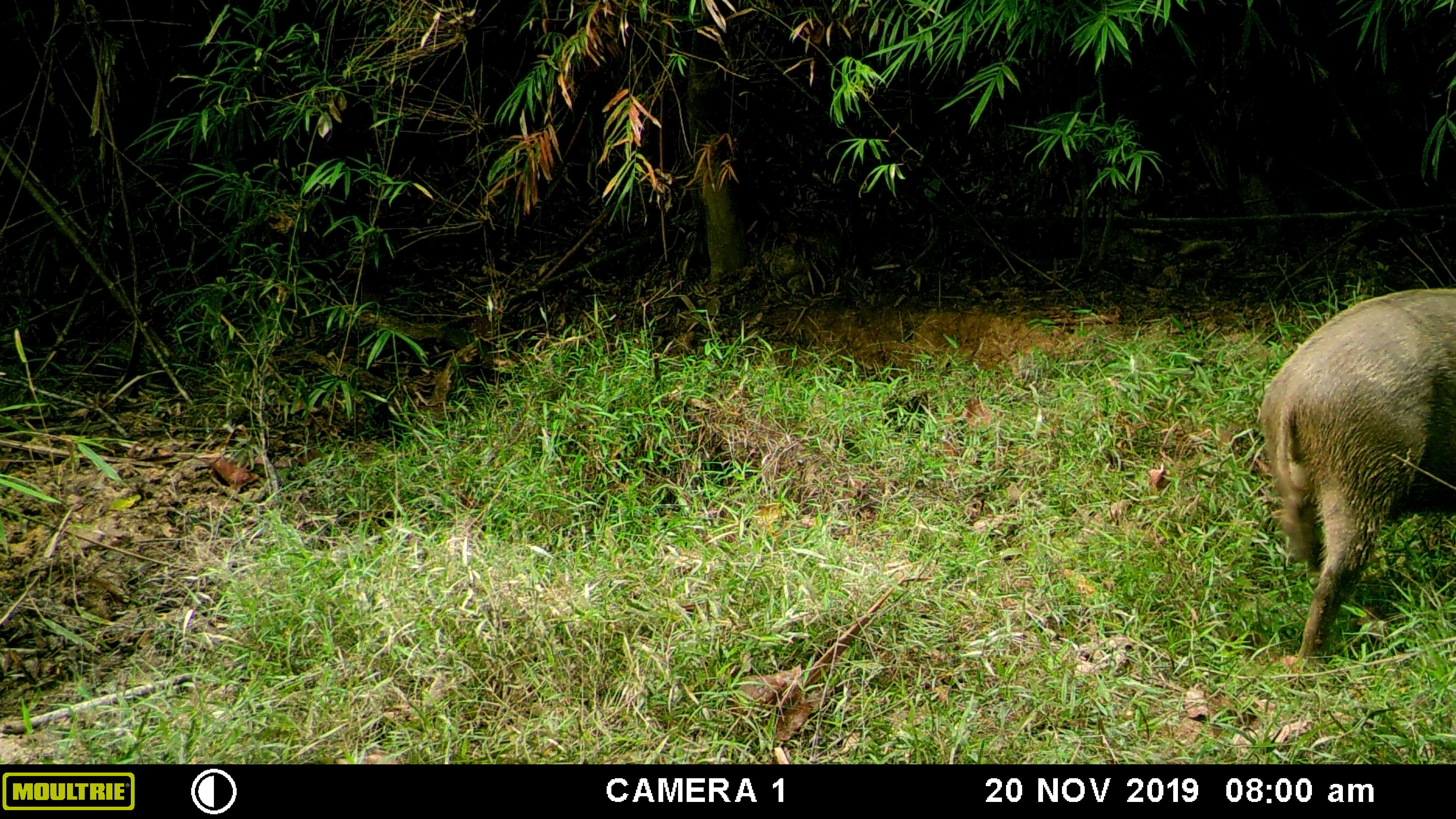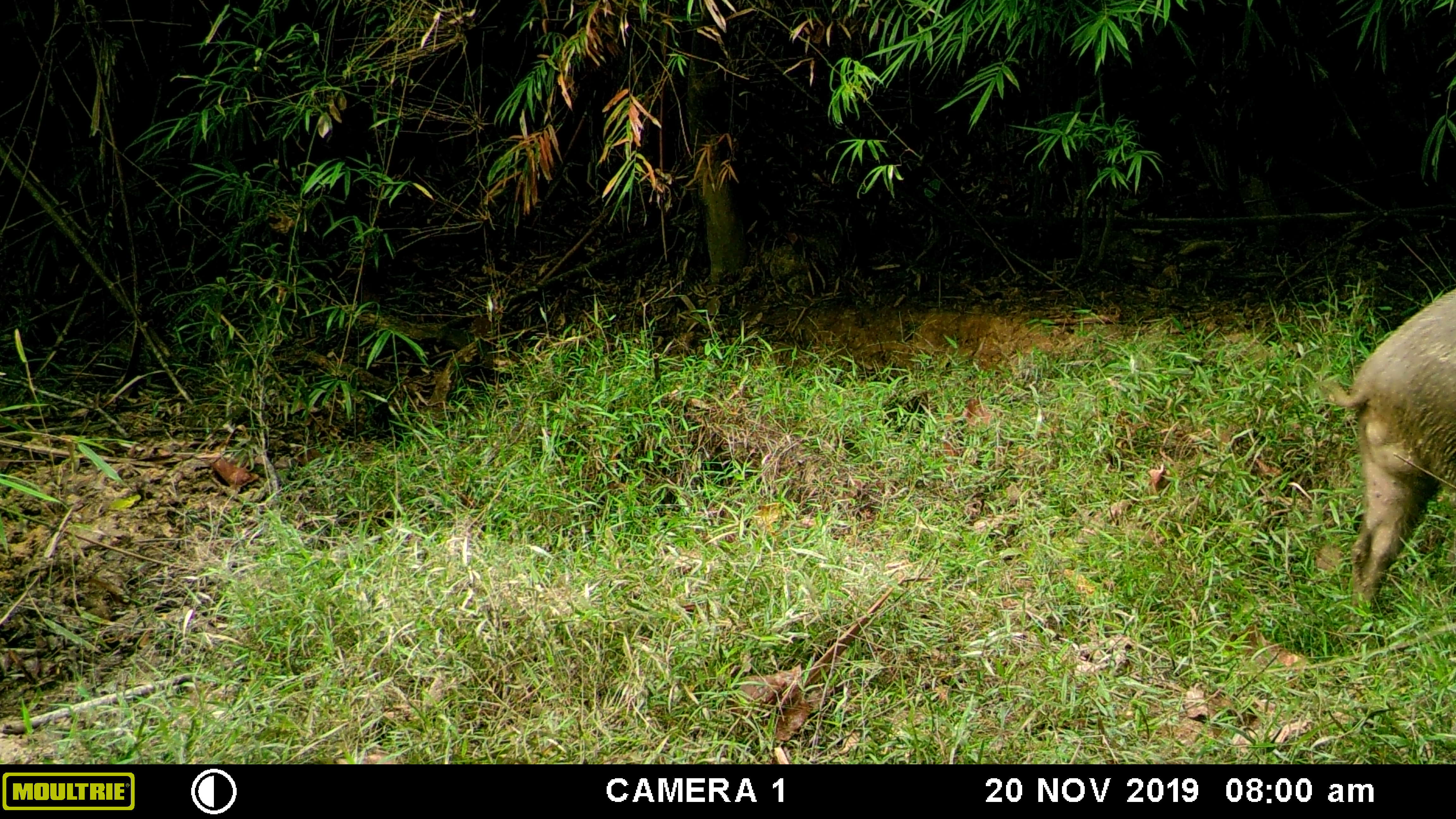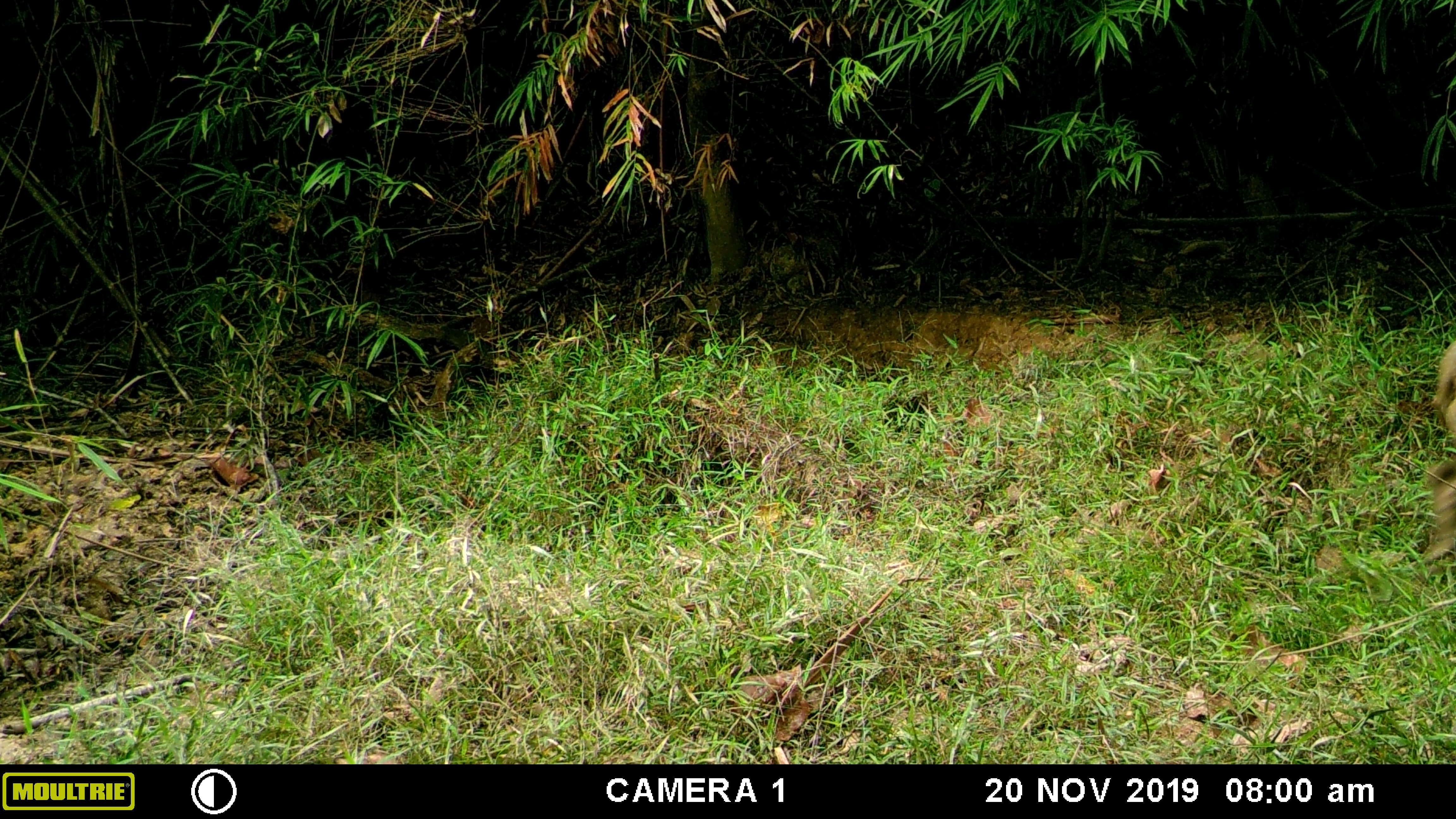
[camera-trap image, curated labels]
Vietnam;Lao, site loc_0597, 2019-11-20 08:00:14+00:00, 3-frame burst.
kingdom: Animalia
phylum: Chordata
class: Mammalia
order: Artiodactyla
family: Suidae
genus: Sus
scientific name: Sus scrofa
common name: eurasian wild pig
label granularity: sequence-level